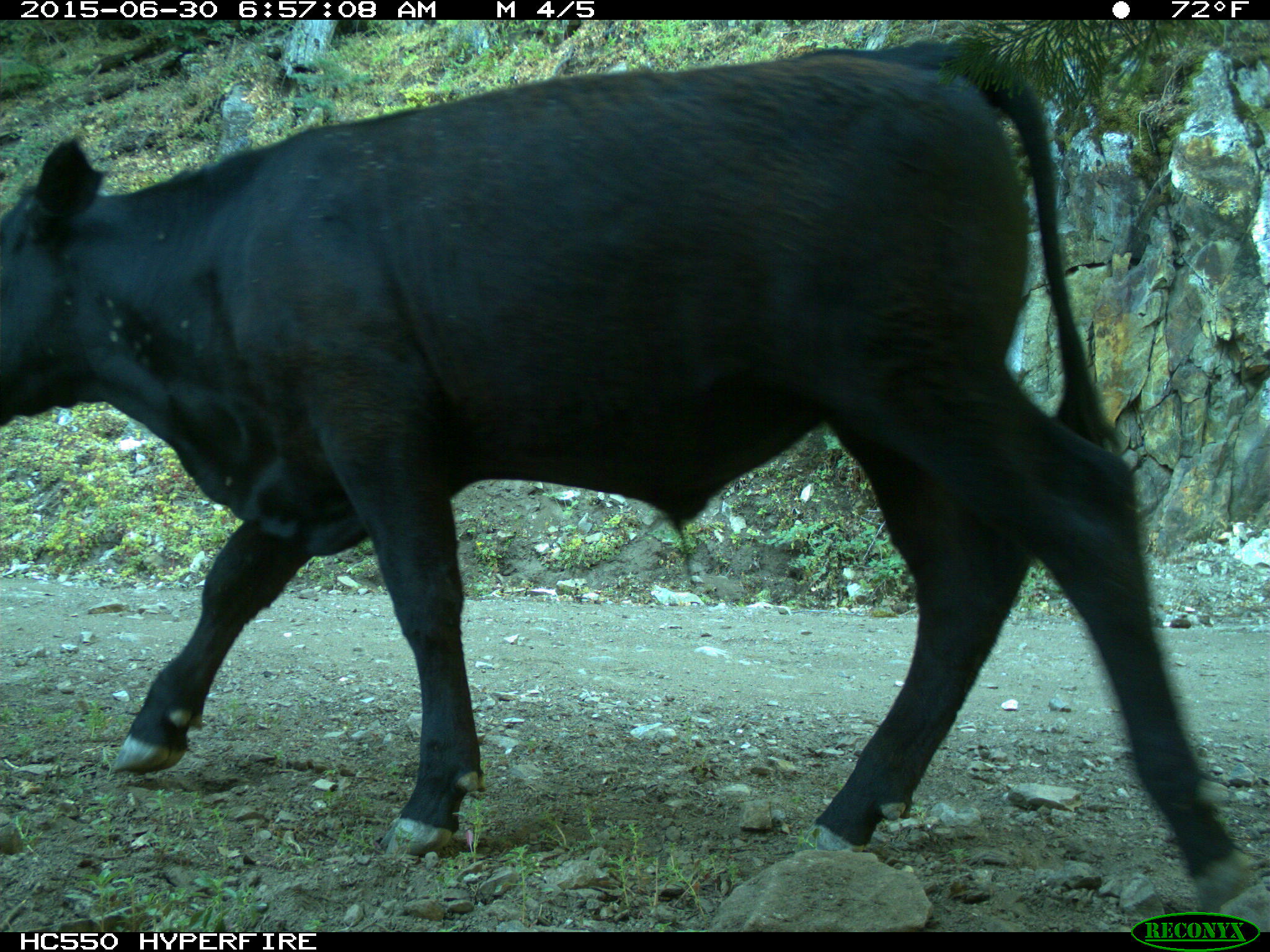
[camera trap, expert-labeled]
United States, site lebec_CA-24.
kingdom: Animalia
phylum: Chordata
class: Mammalia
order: Artiodactyla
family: Bovidae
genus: Bos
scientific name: Bos taurus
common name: domestic cow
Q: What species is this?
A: Bos taurus (domestic cow).